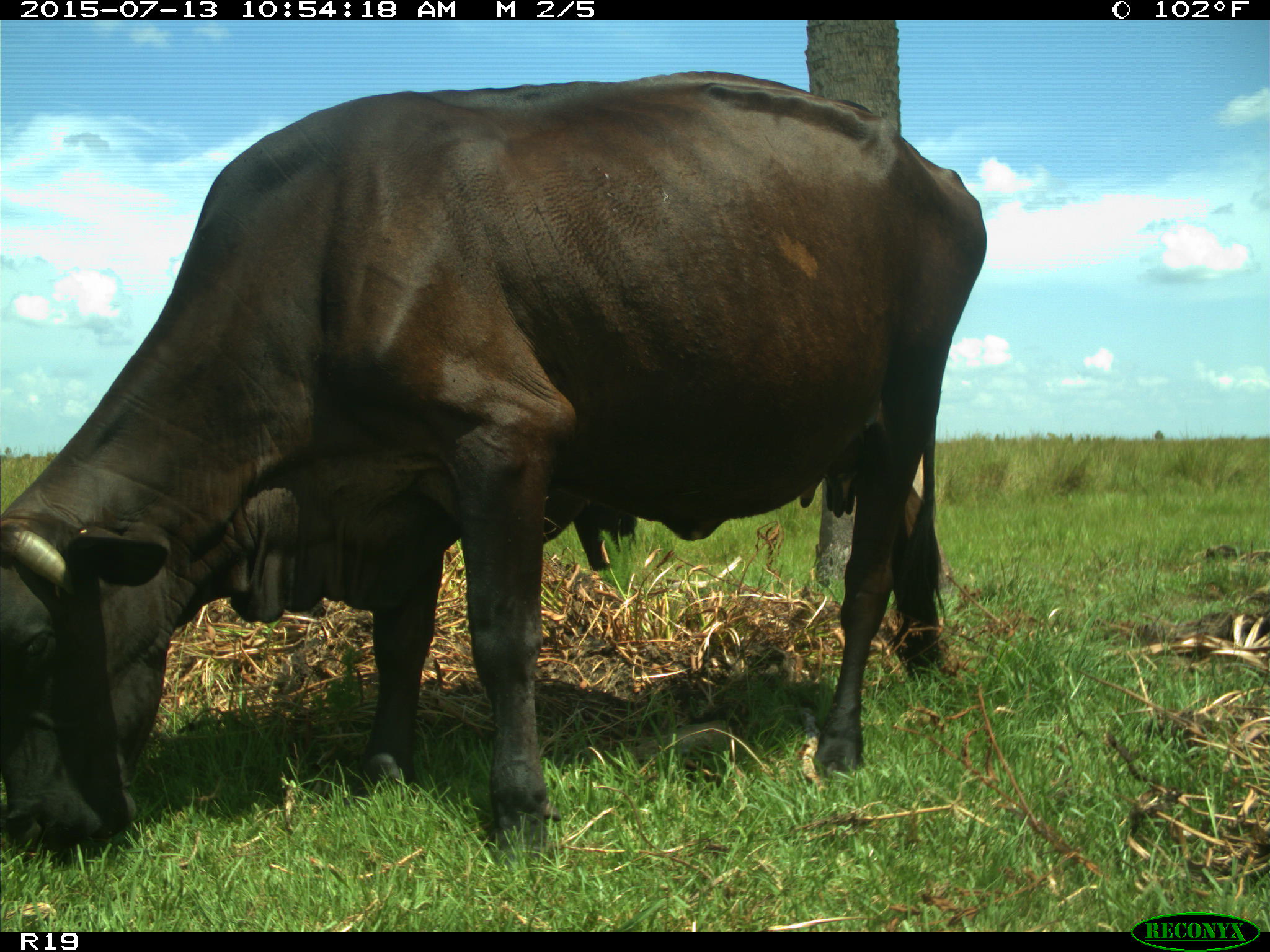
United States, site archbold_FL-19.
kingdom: Animalia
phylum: Chordata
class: Mammalia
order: Artiodactyla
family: Bovidae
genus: Bos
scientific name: Bos taurus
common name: domestic cow